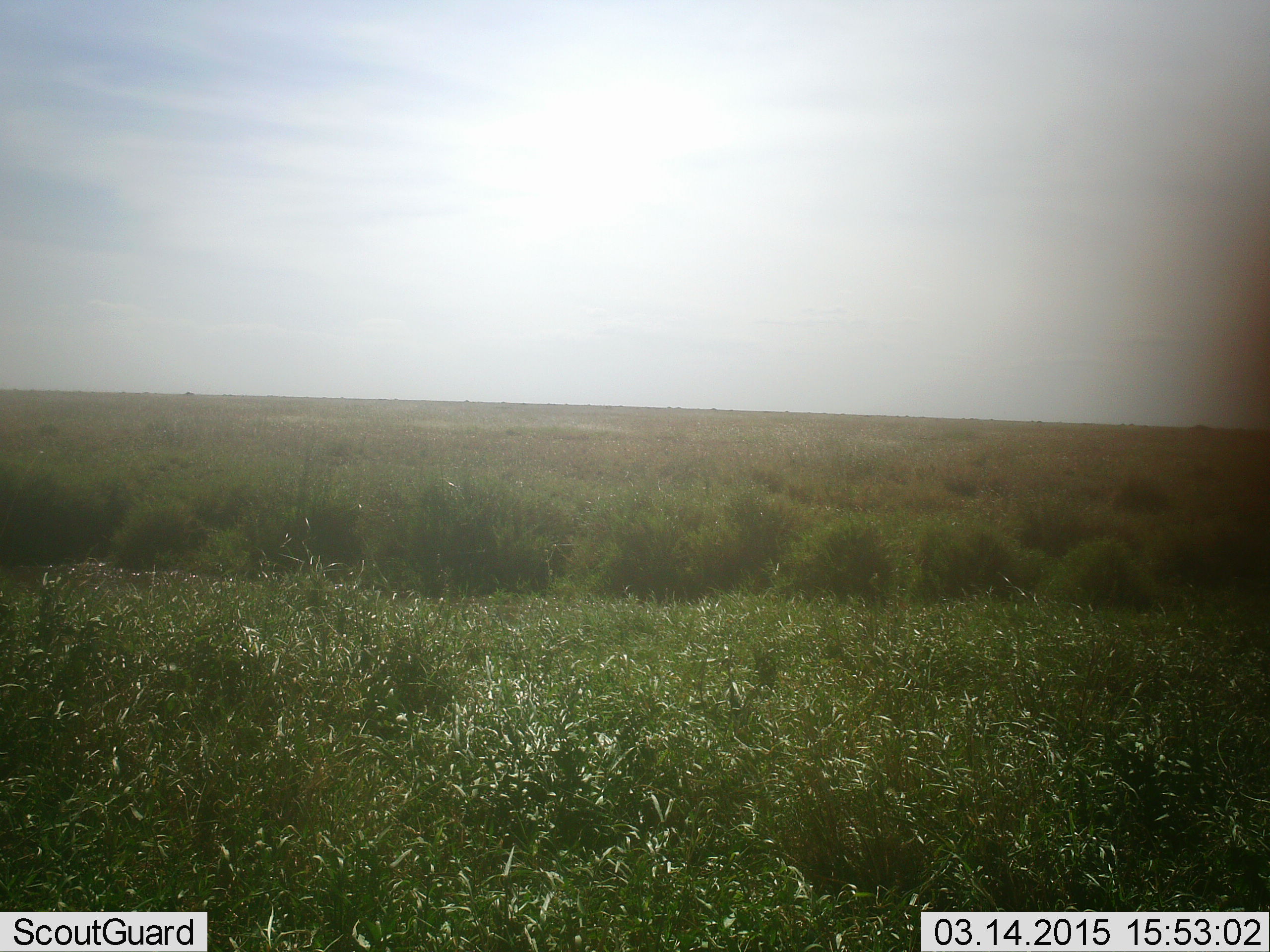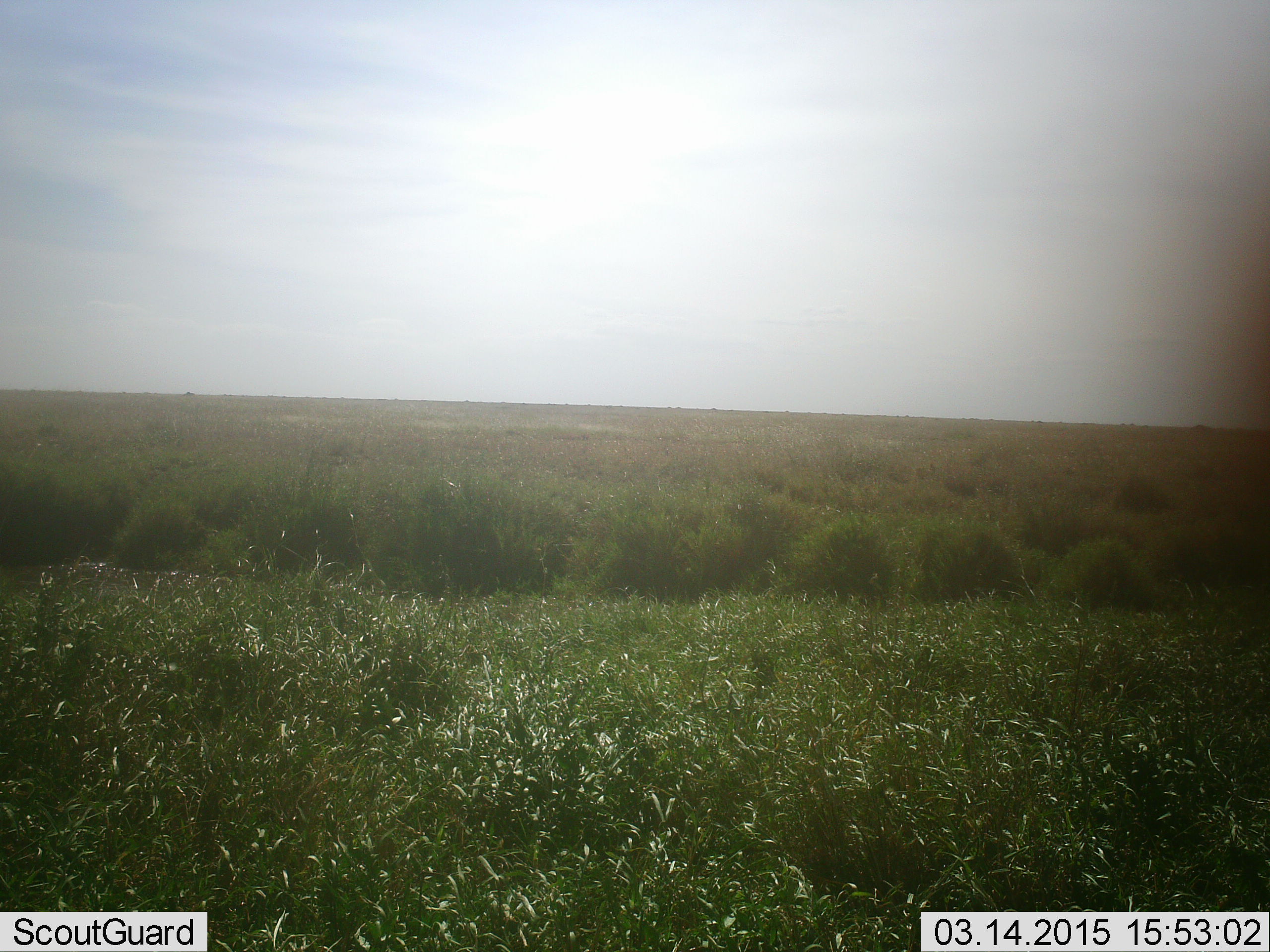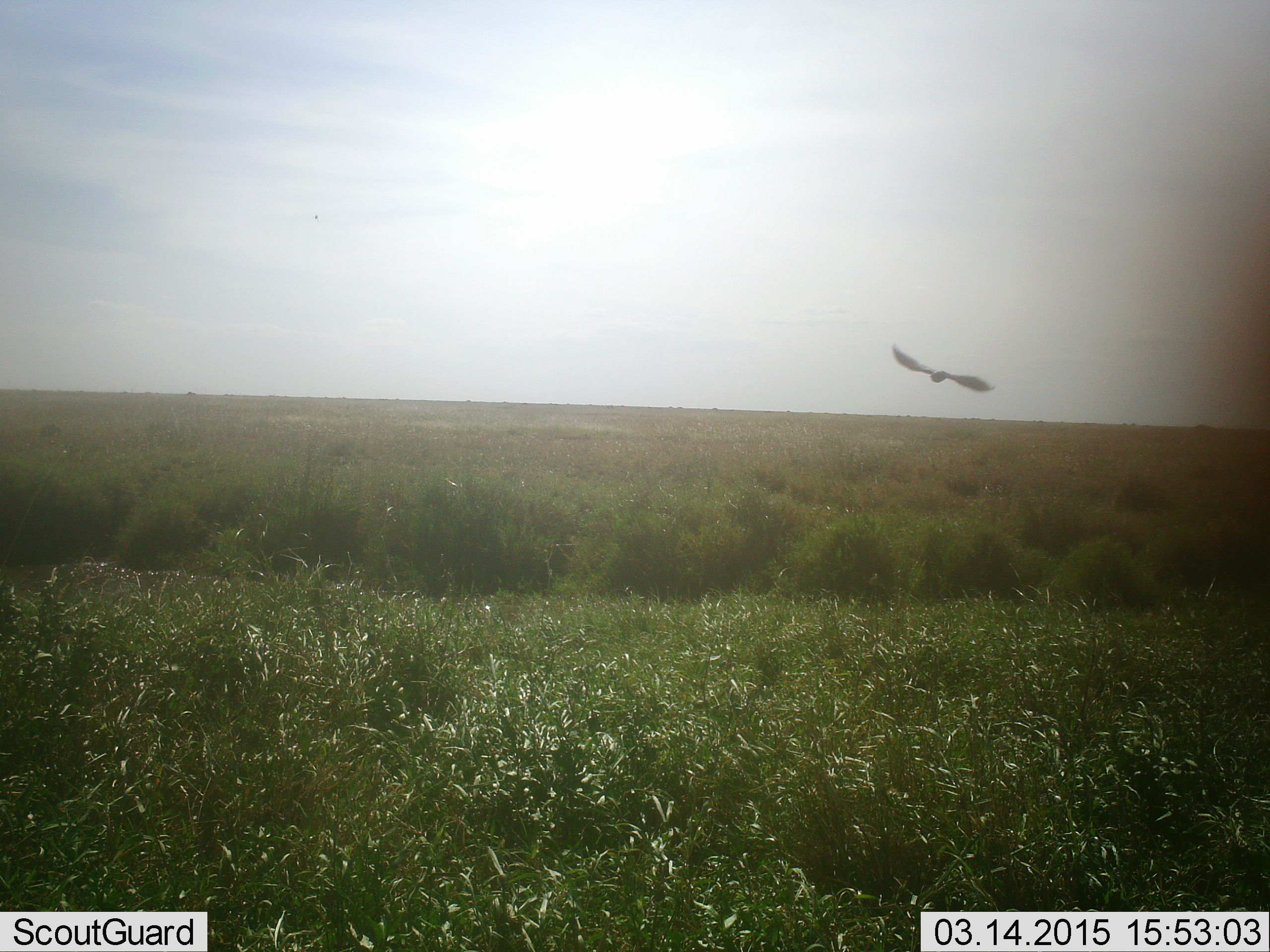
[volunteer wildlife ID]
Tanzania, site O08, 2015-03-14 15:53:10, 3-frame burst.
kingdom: Animalia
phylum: Chordata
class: Aves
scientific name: Aves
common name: bird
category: otherbird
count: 1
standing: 0%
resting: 0%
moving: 100%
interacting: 0%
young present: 0%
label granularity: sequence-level